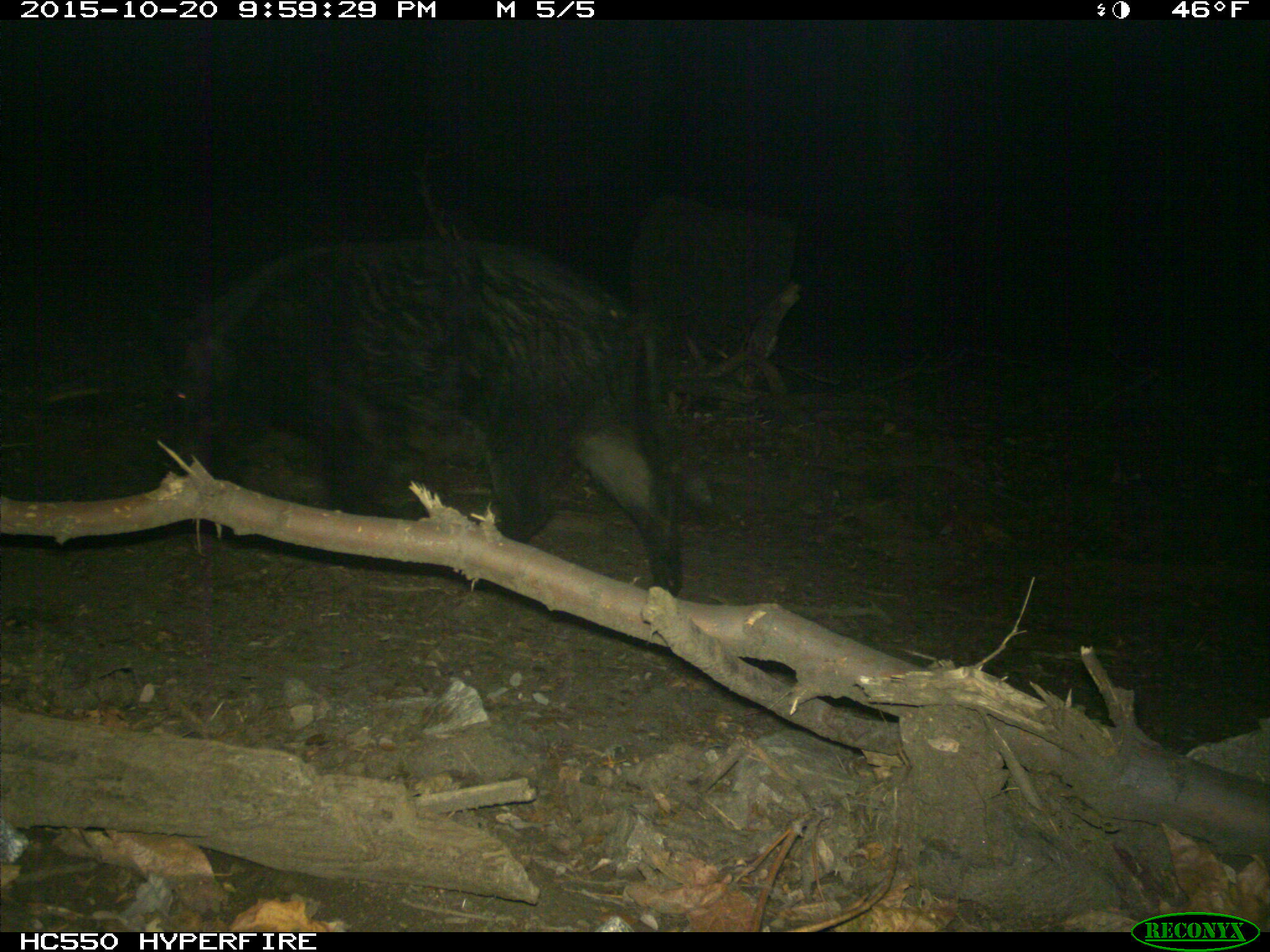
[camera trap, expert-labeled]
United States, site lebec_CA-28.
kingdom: Animalia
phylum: Chordata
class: Mammalia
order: Artiodactyla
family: Suidae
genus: Sus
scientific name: Sus scrofa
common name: wild boar